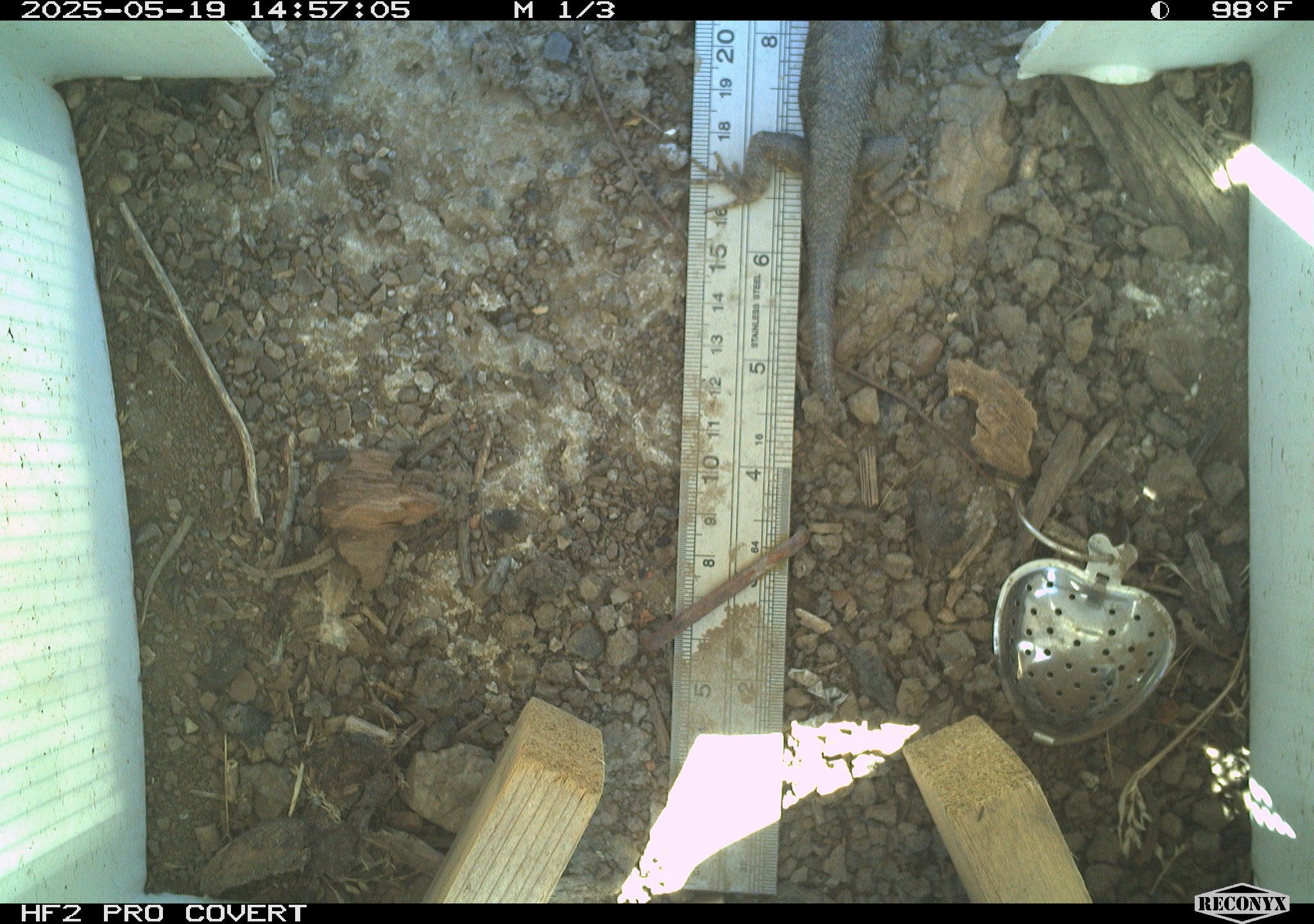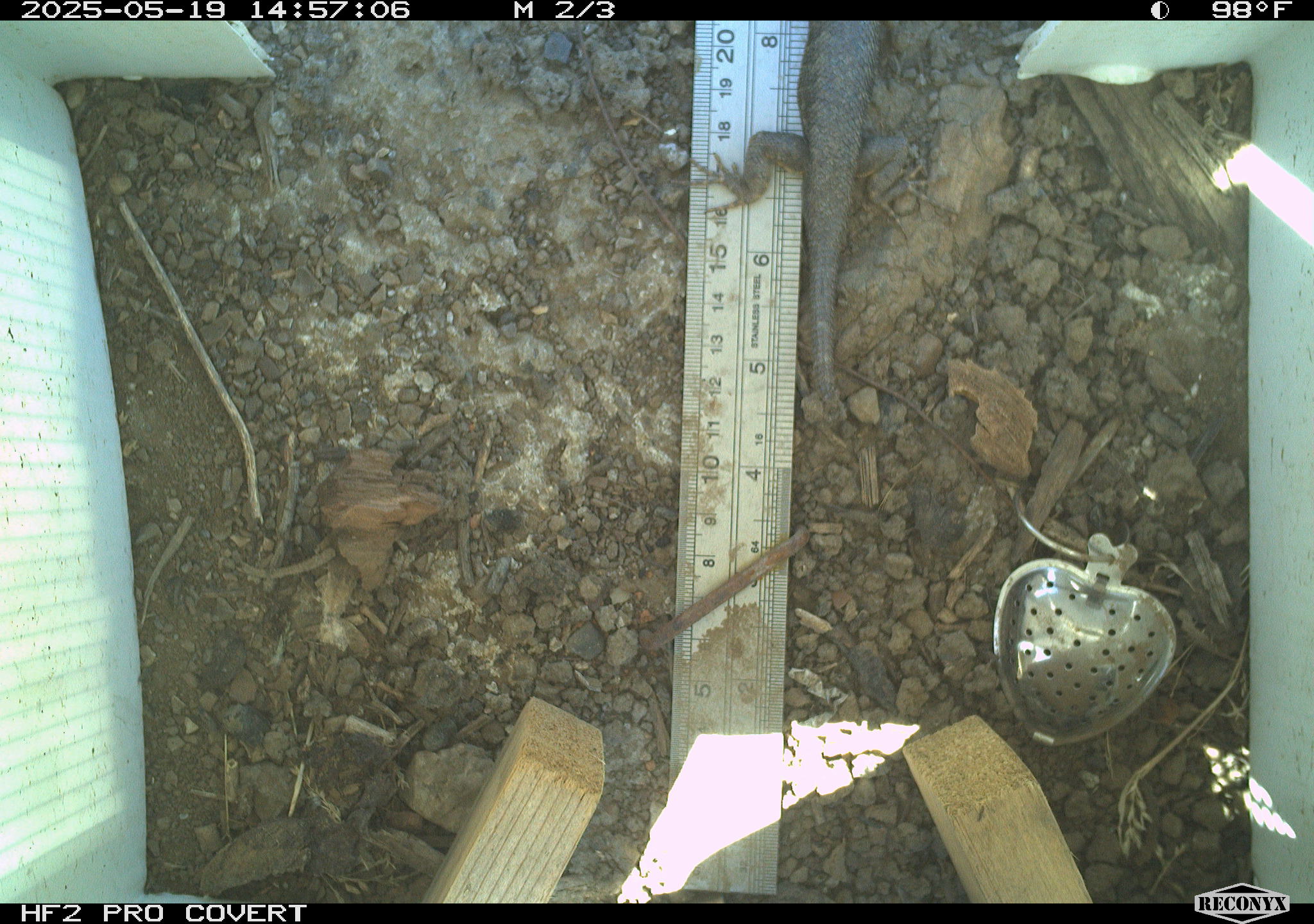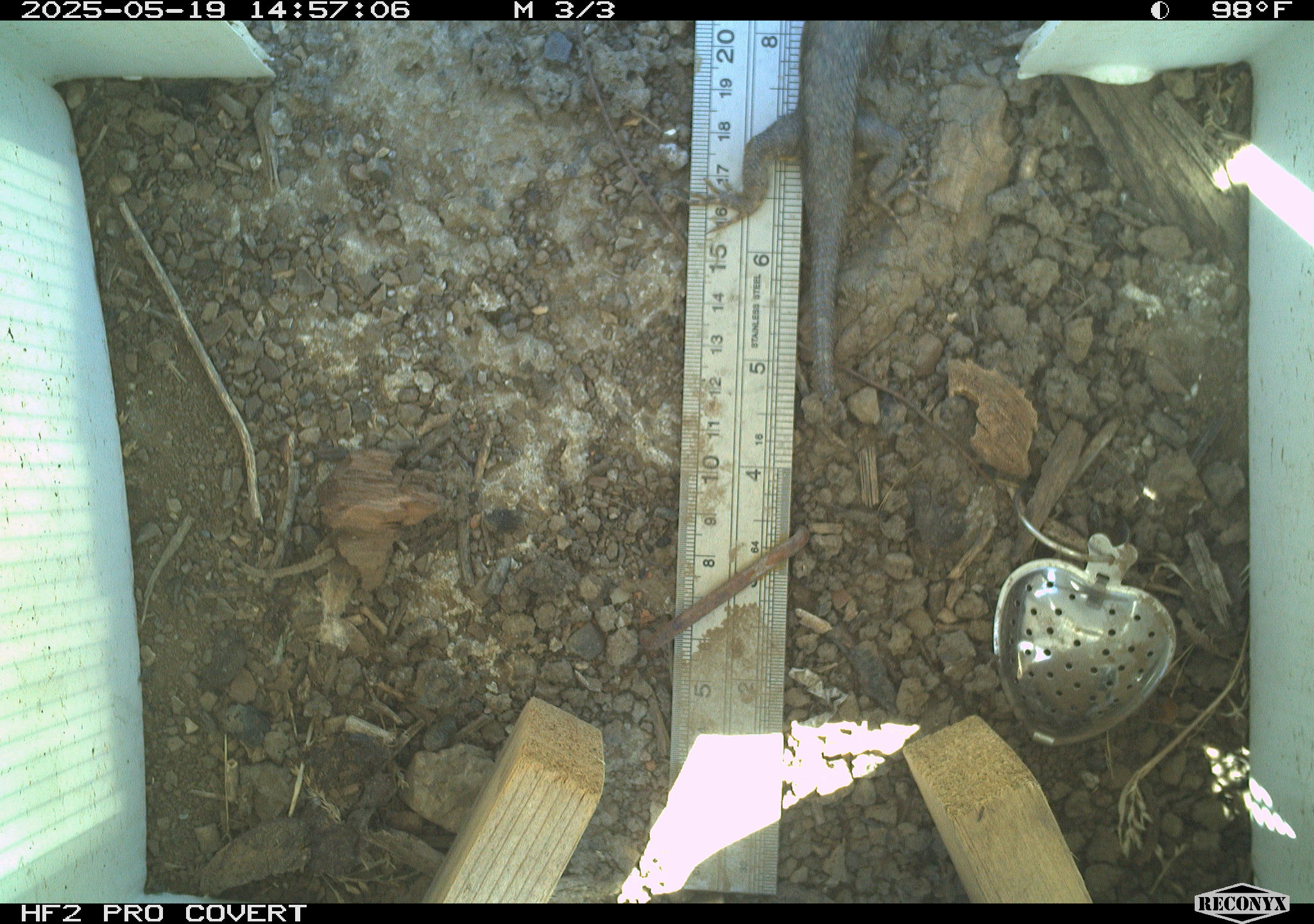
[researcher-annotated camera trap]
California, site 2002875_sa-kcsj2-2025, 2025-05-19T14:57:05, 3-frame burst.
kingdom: Animalia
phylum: Chordata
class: Reptilia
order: Squamata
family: Phrynosomatidae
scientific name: Phrynosomatidae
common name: north american spiny lizards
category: sceloporus/uta species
Sceloporus/uta species (north american spiny lizards) (Phrynosomatidae).